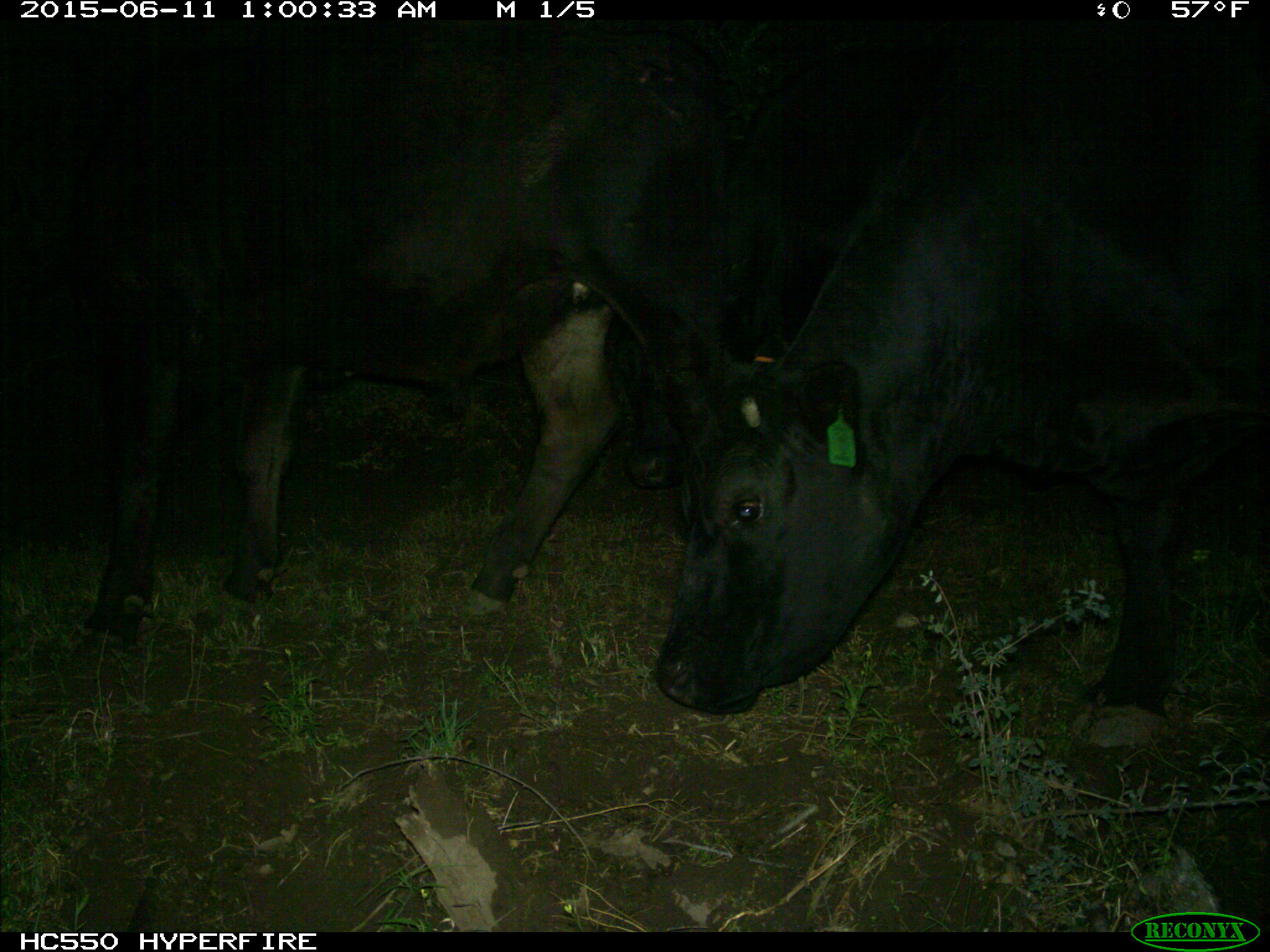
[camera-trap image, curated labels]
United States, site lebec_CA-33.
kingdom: Animalia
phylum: Chordata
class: Mammalia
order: Artiodactyla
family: Bovidae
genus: Bos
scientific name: Bos taurus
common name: domestic cow